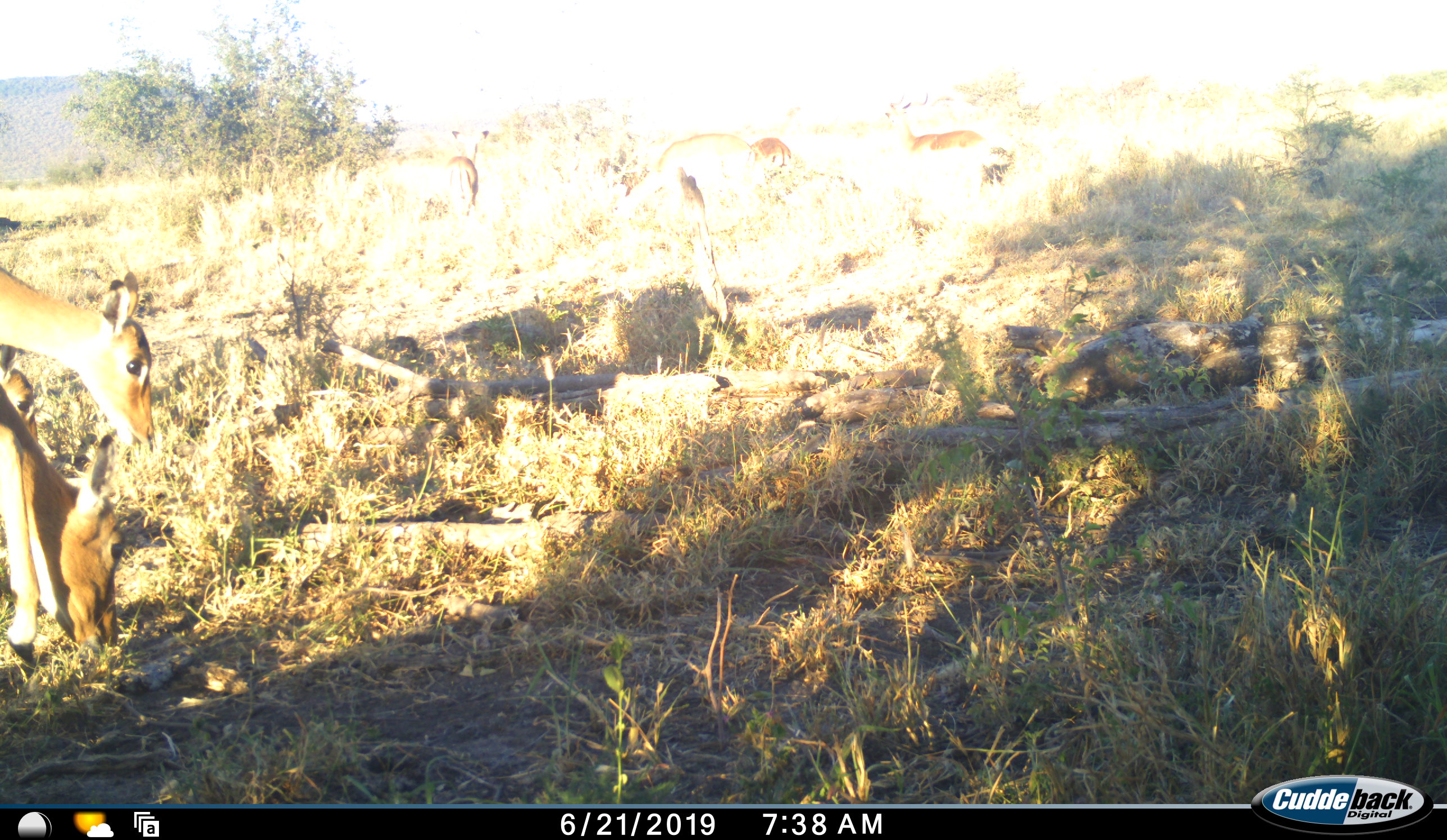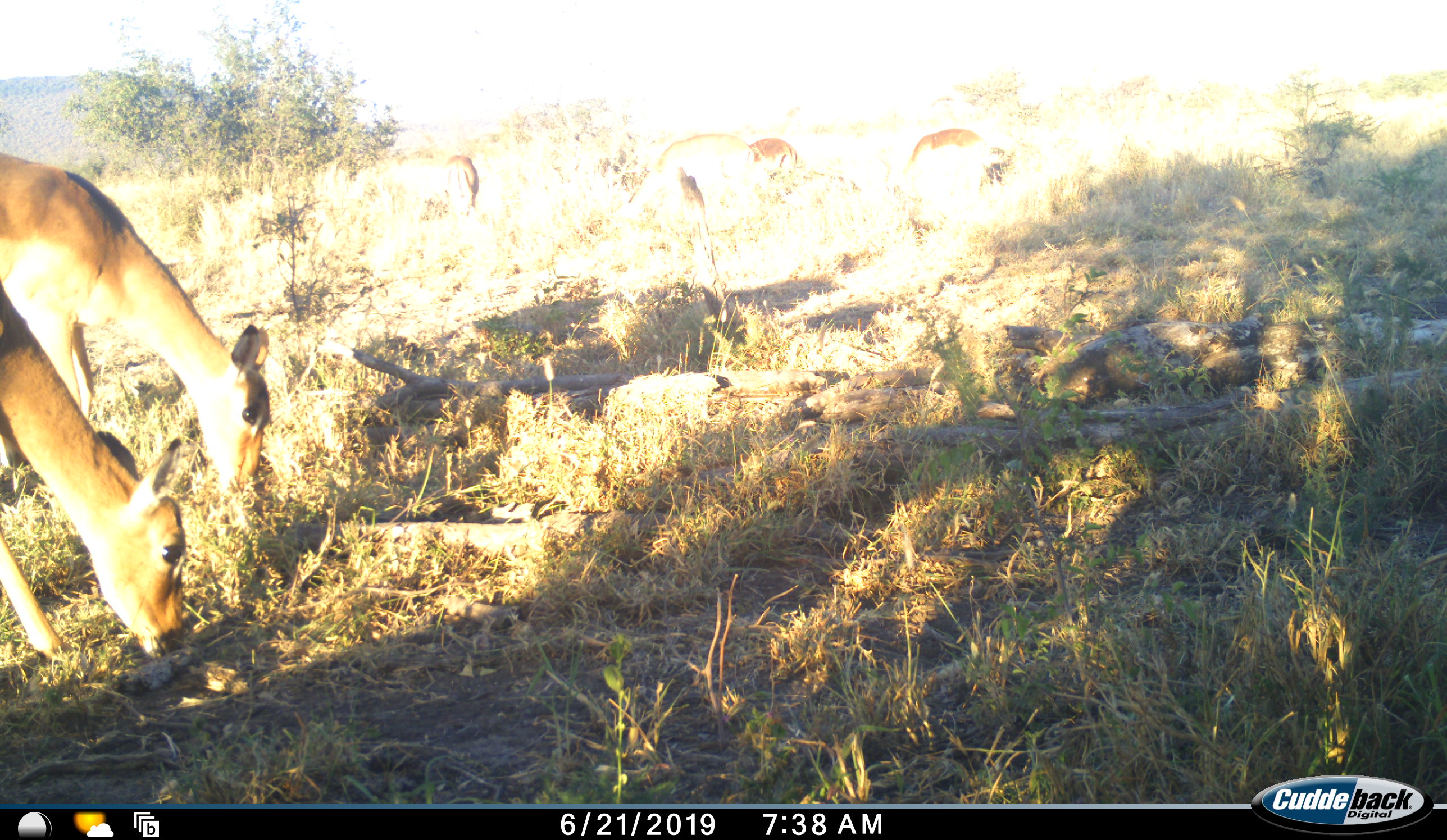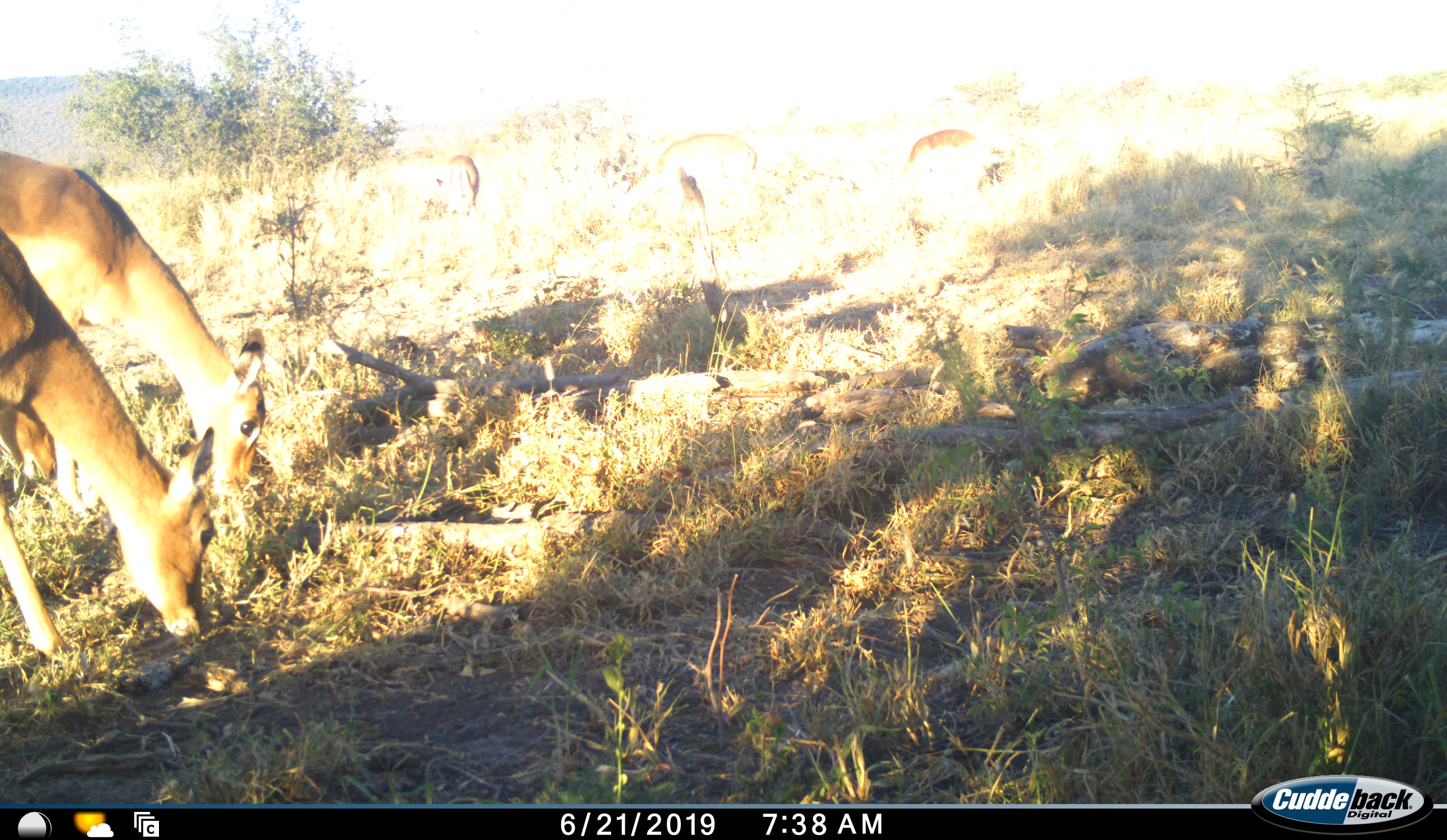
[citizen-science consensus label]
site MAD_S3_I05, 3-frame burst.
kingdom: Animalia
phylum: Chordata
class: Mammalia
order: Artiodactyla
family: Bovidae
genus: Aepyceros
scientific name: Aepyceros melampus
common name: impala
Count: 6.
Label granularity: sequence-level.